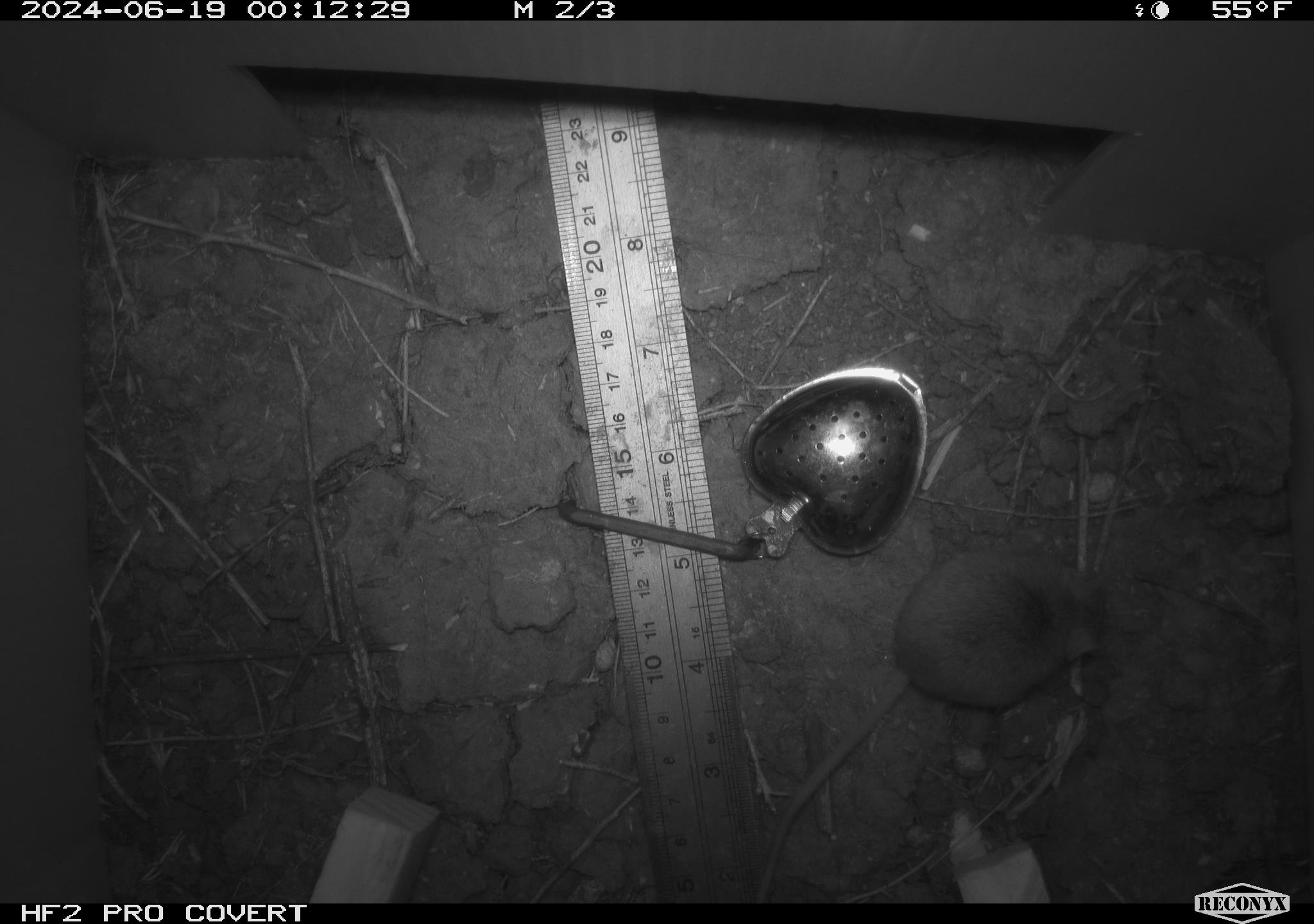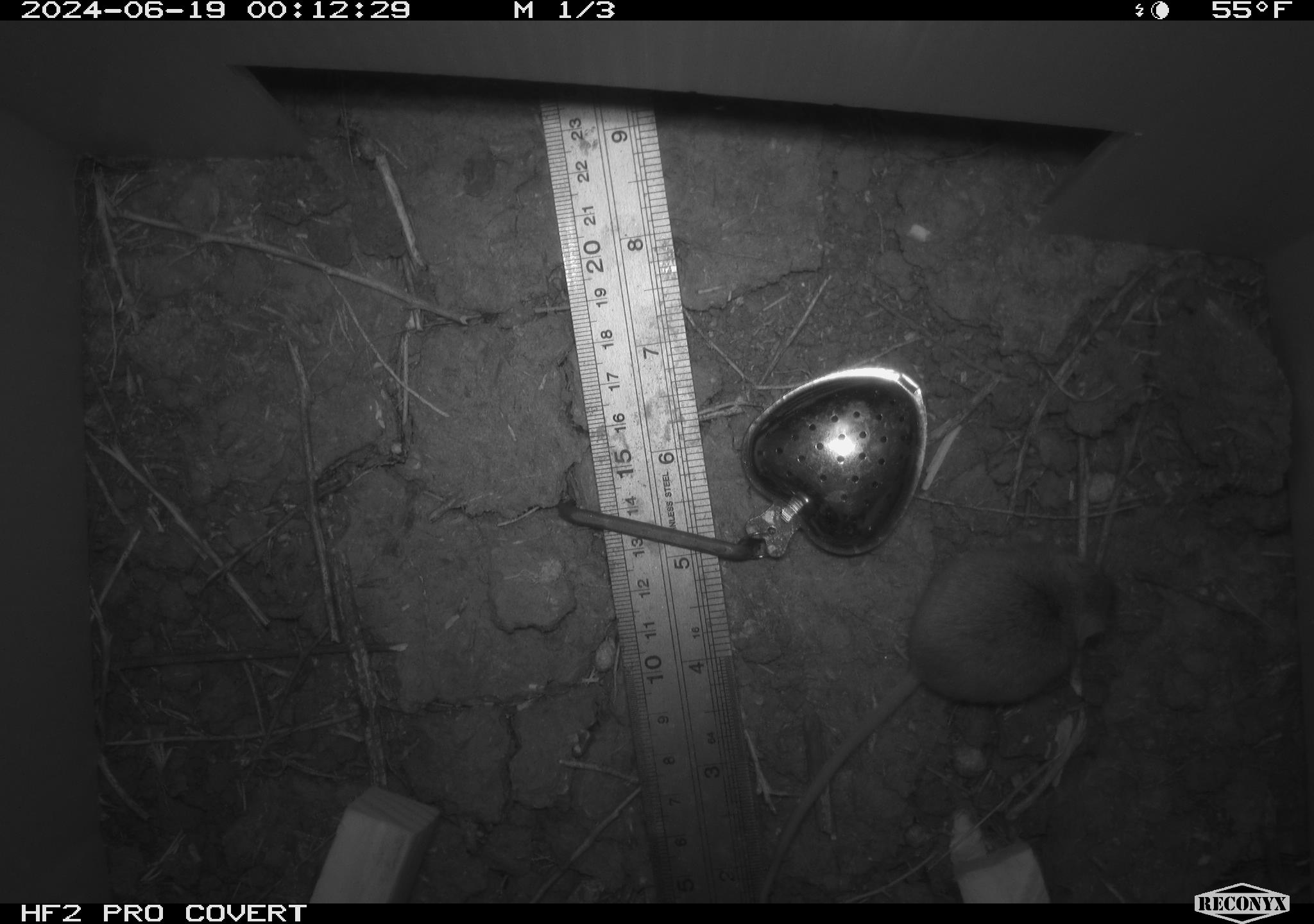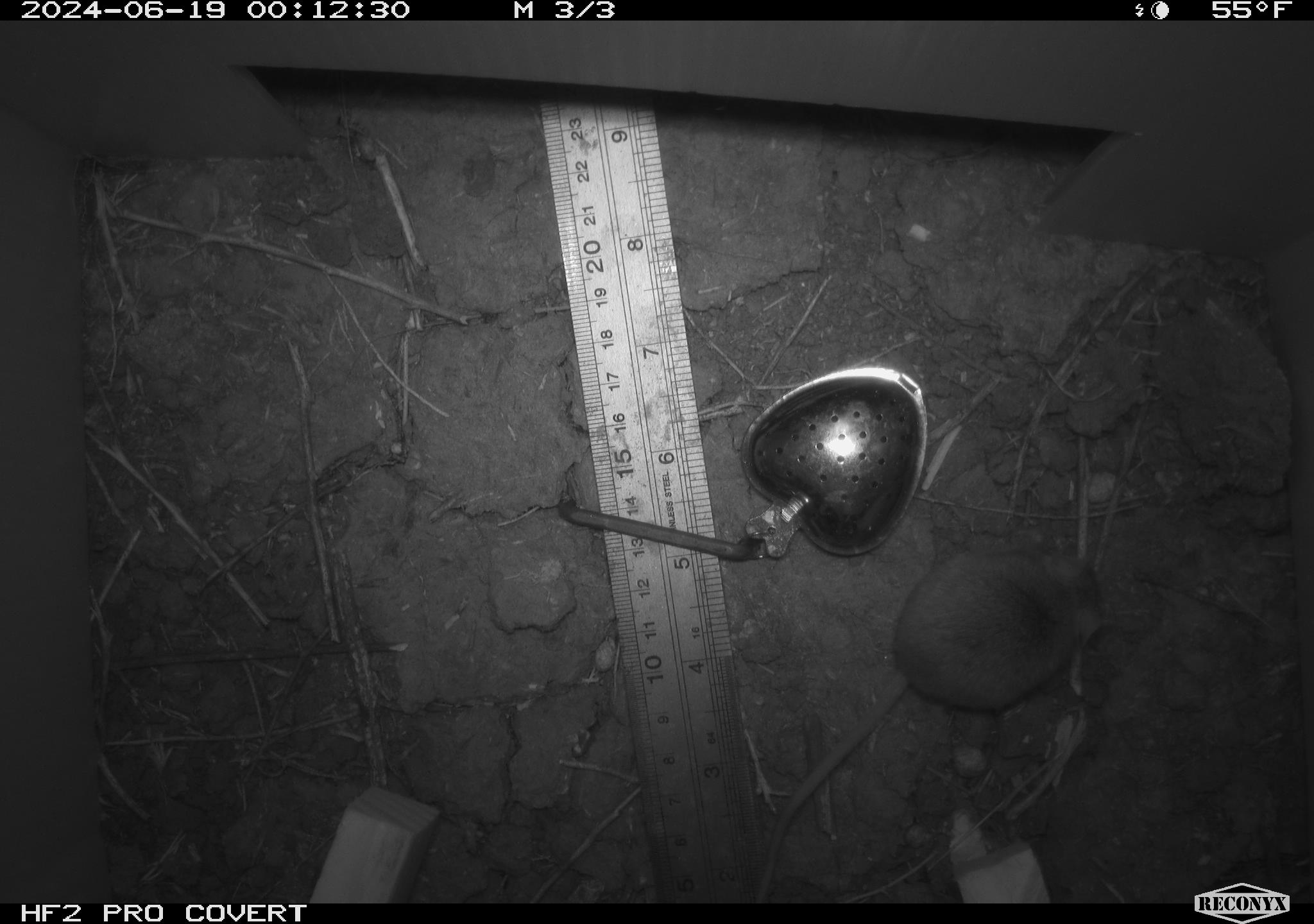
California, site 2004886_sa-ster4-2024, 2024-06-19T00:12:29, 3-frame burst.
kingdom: Animalia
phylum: Chordata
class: Mammalia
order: Rodentia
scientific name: Rodentia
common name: mouse species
Mouse species (Rodentia).